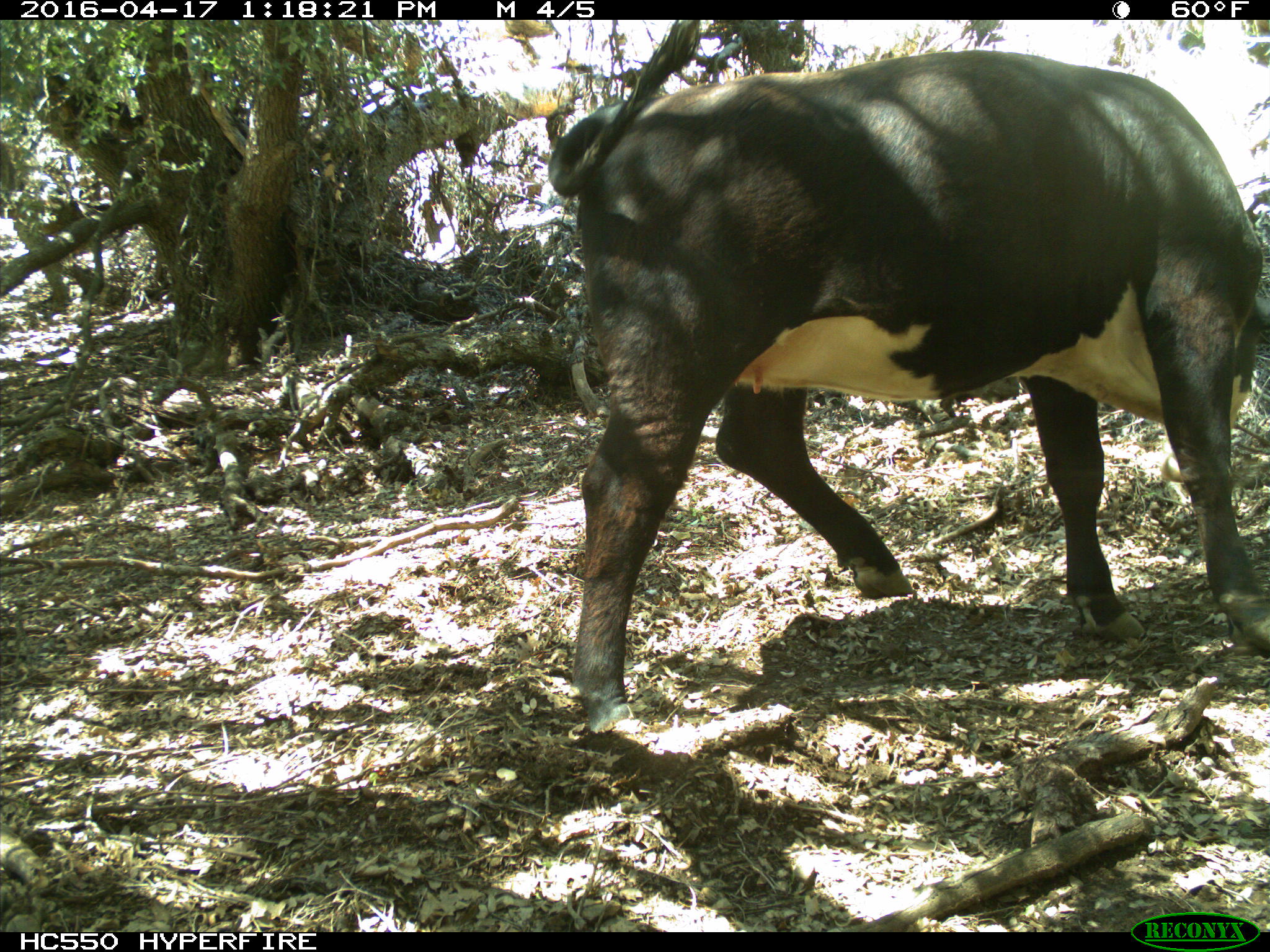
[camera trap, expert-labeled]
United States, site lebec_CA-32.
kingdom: Animalia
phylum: Chordata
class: Mammalia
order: Artiodactyla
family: Bovidae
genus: Bos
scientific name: Bos taurus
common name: domestic cow